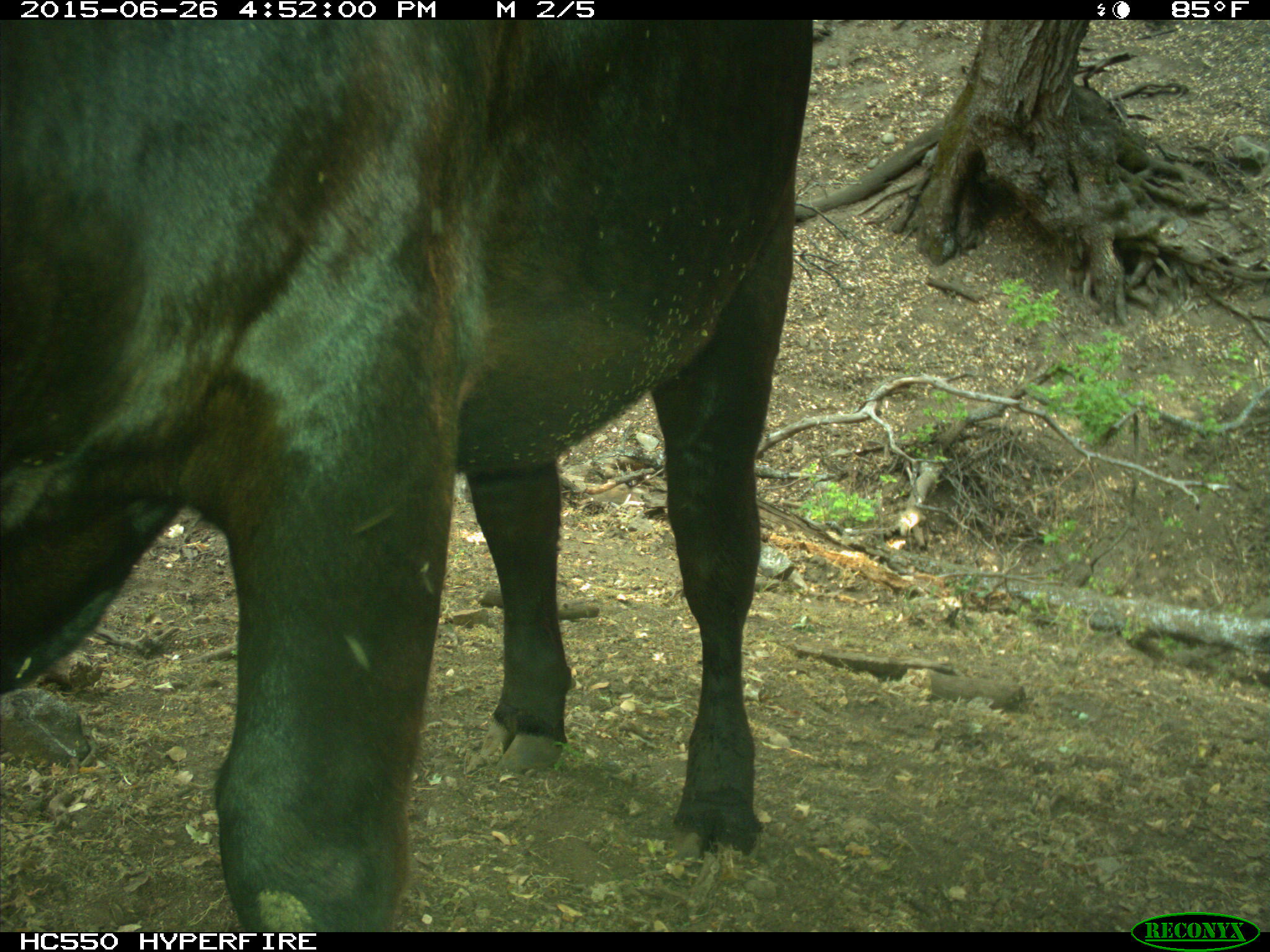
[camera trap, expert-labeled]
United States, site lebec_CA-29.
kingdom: Animalia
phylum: Chordata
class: Mammalia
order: Artiodactyla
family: Bovidae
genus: Bos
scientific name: Bos taurus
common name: domestic cow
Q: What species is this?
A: Bos taurus (domestic cow).